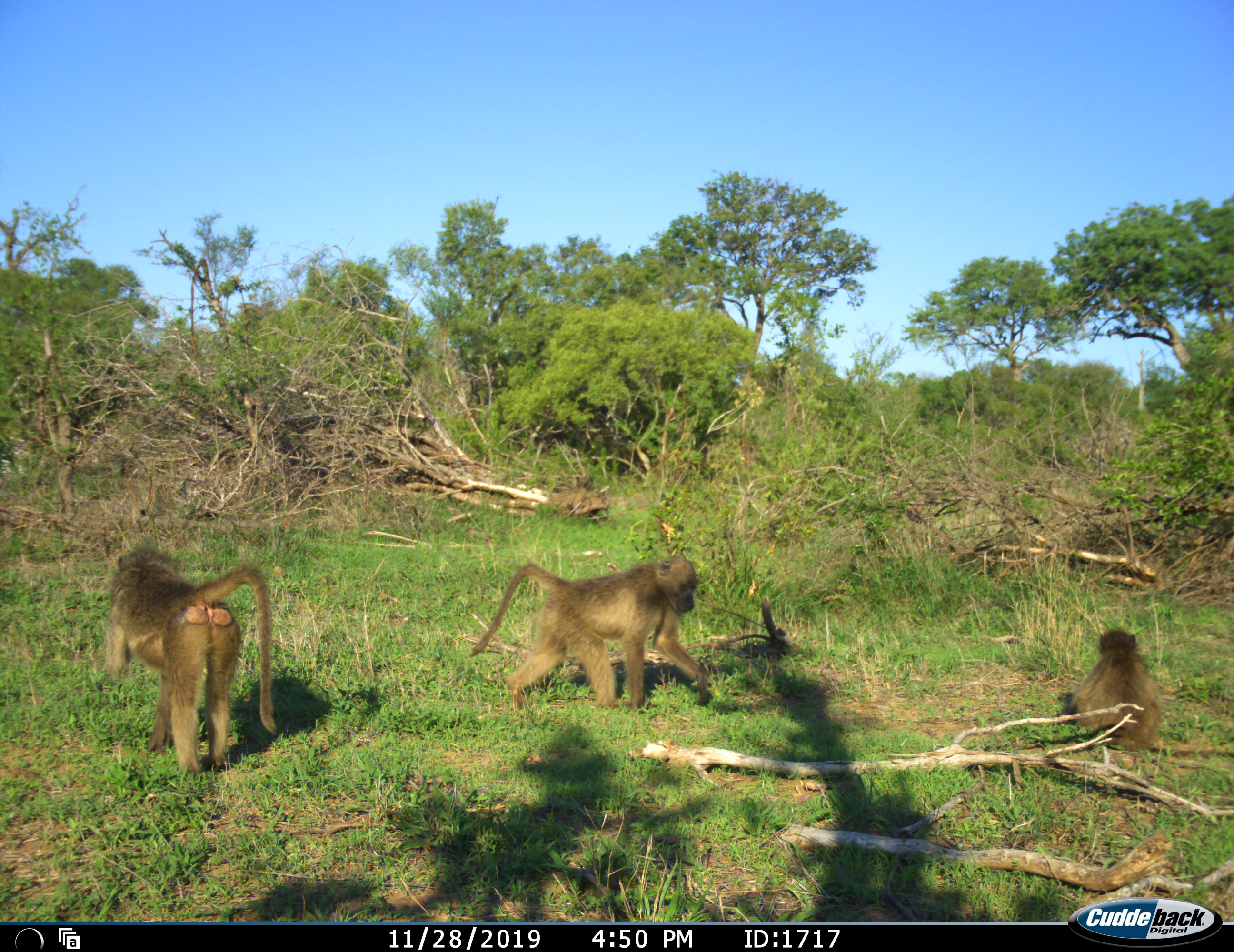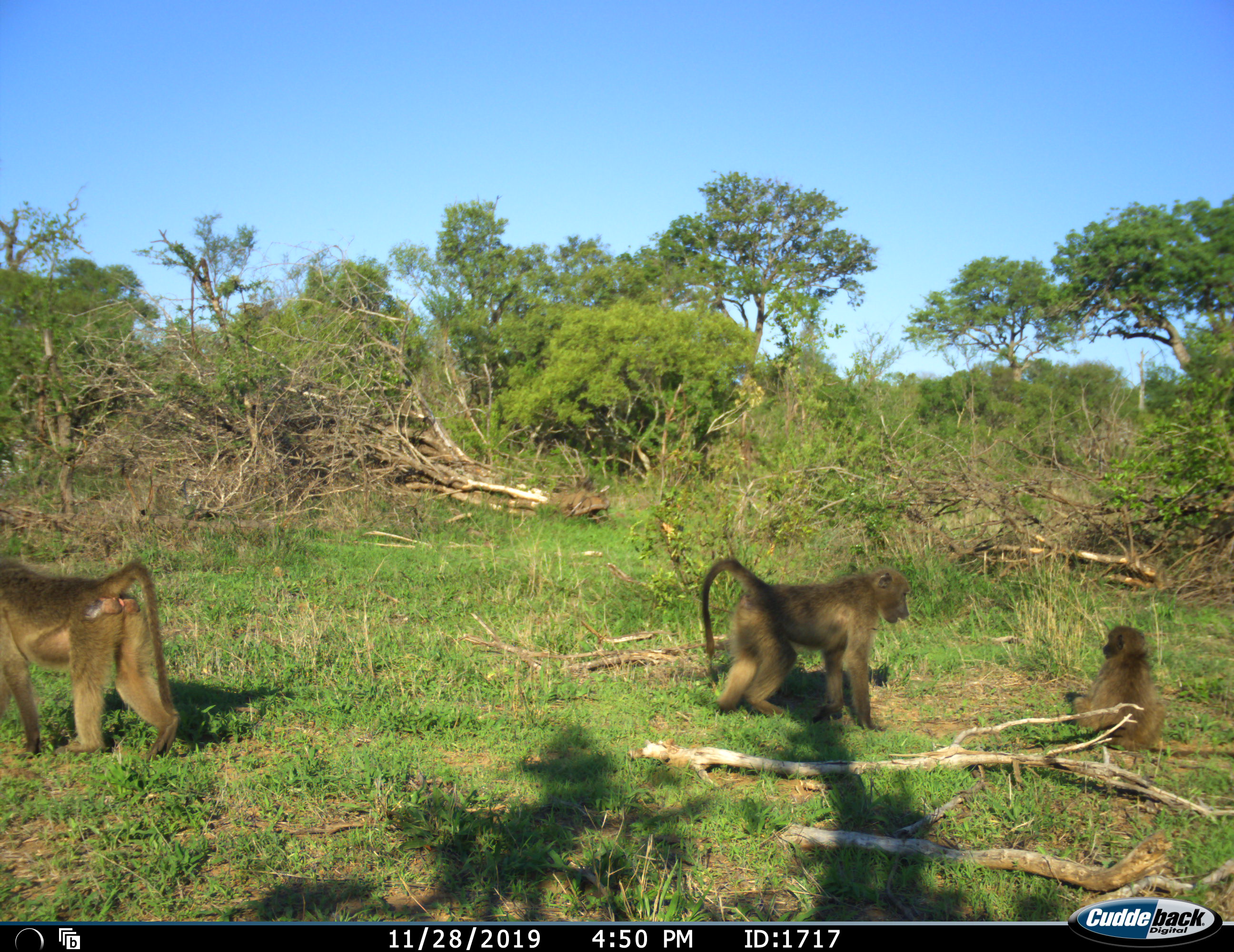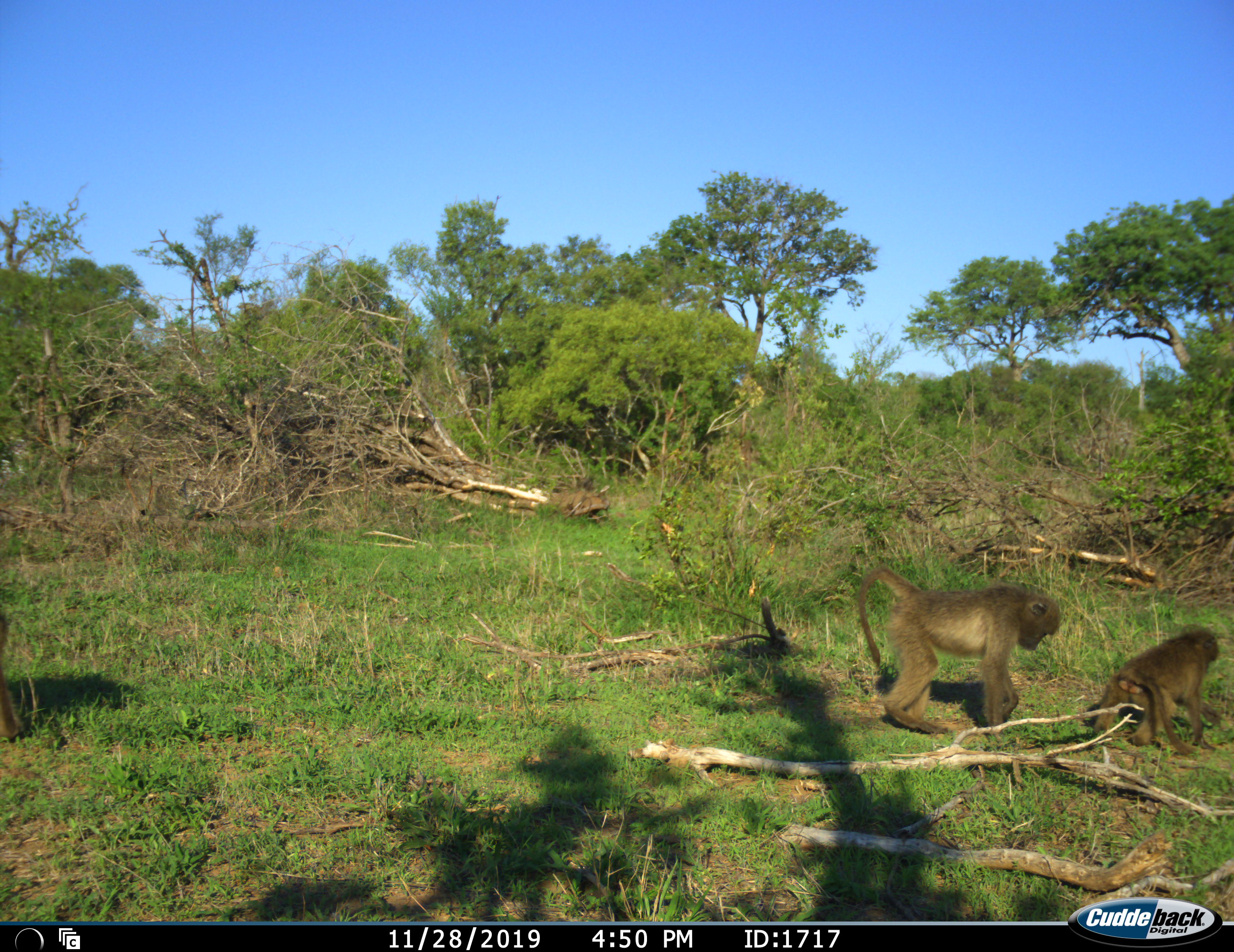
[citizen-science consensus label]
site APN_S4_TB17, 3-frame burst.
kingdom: Animalia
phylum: Chordata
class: Mammalia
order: Primates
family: Cercopithecidae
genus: Papio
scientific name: Papio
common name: baboon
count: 3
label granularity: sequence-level